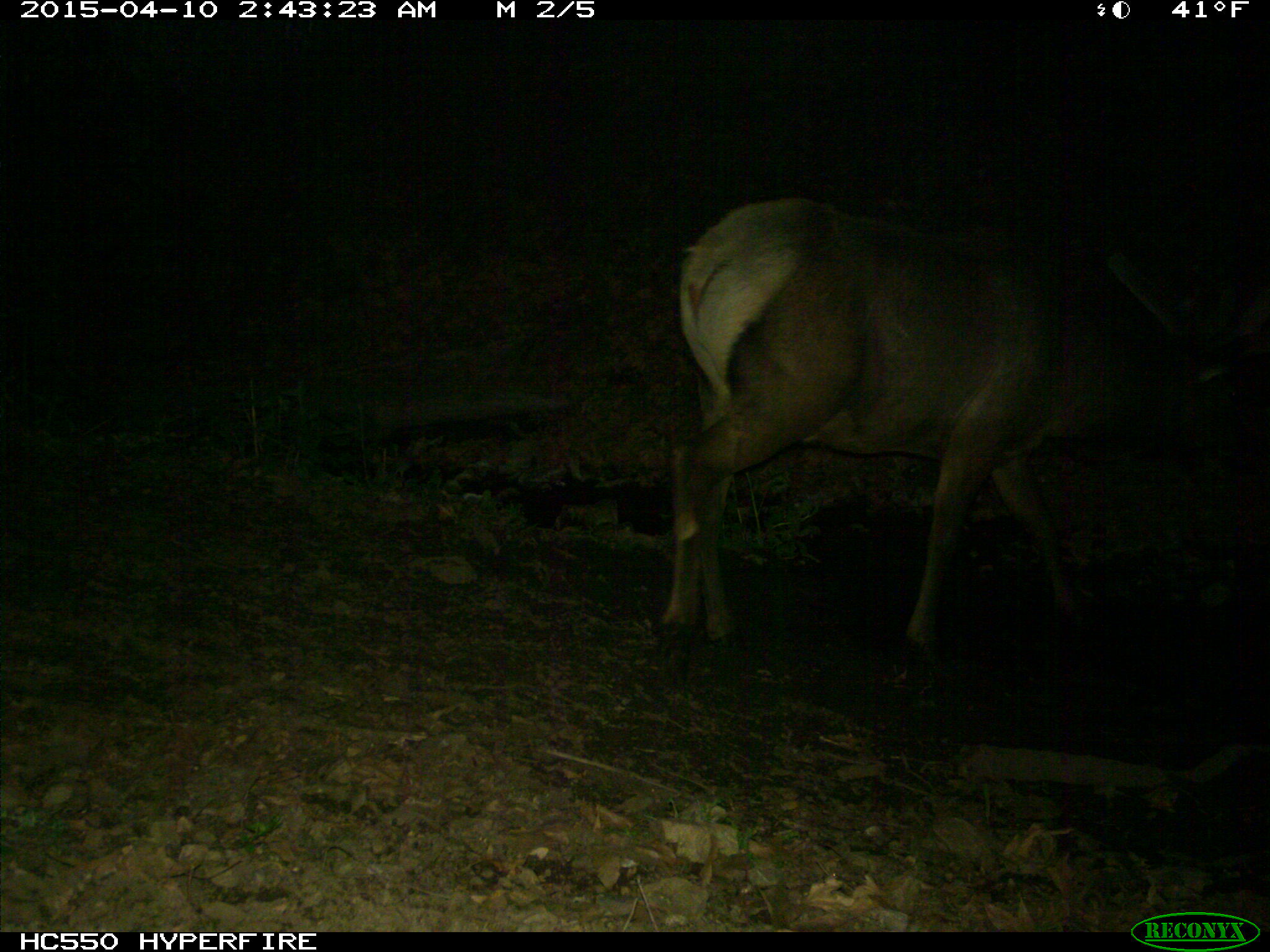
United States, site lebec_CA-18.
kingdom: Animalia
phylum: Chordata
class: Mammalia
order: Artiodactyla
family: Cervidae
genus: Cervus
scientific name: Cervus canadensis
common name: elk